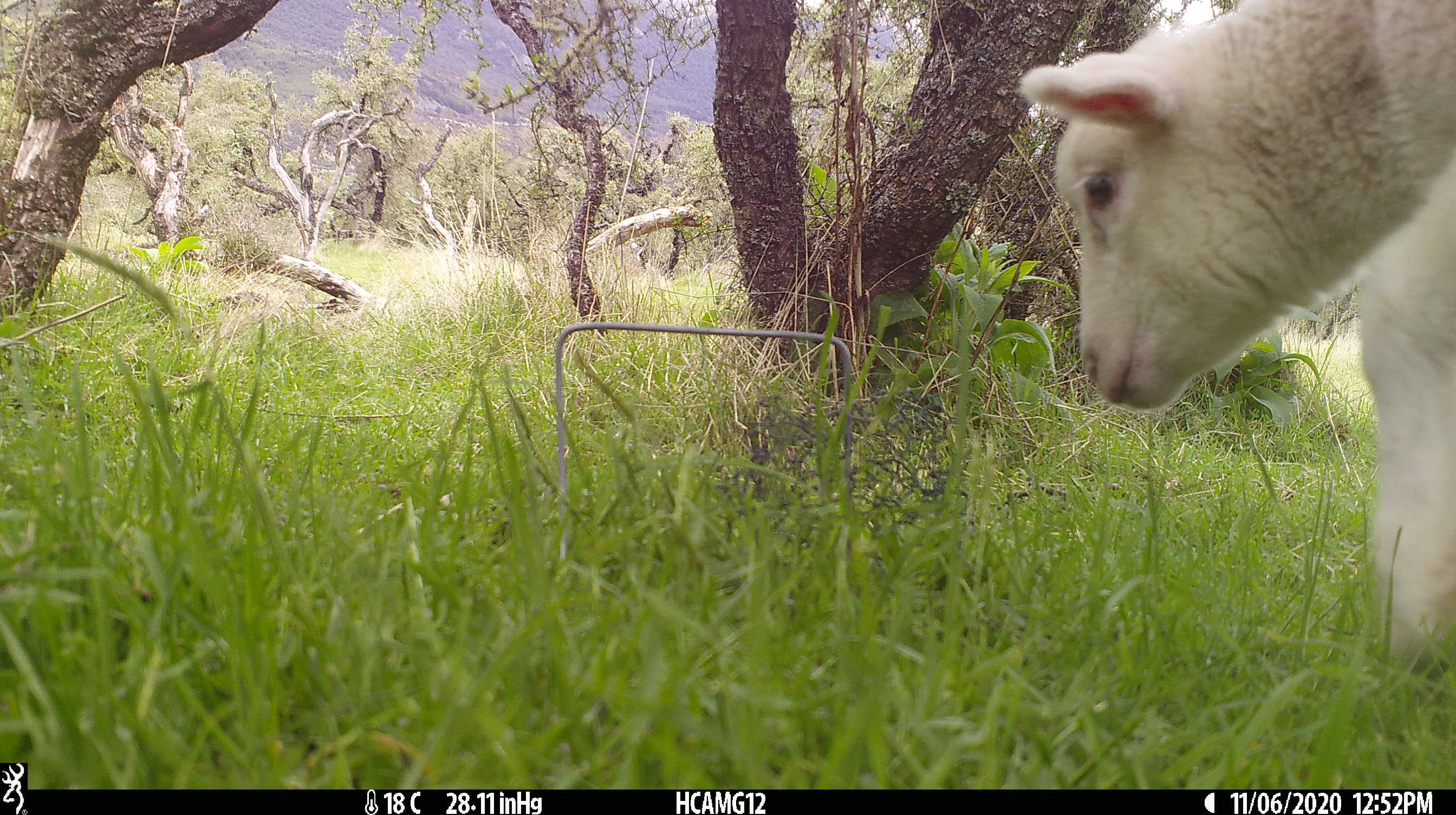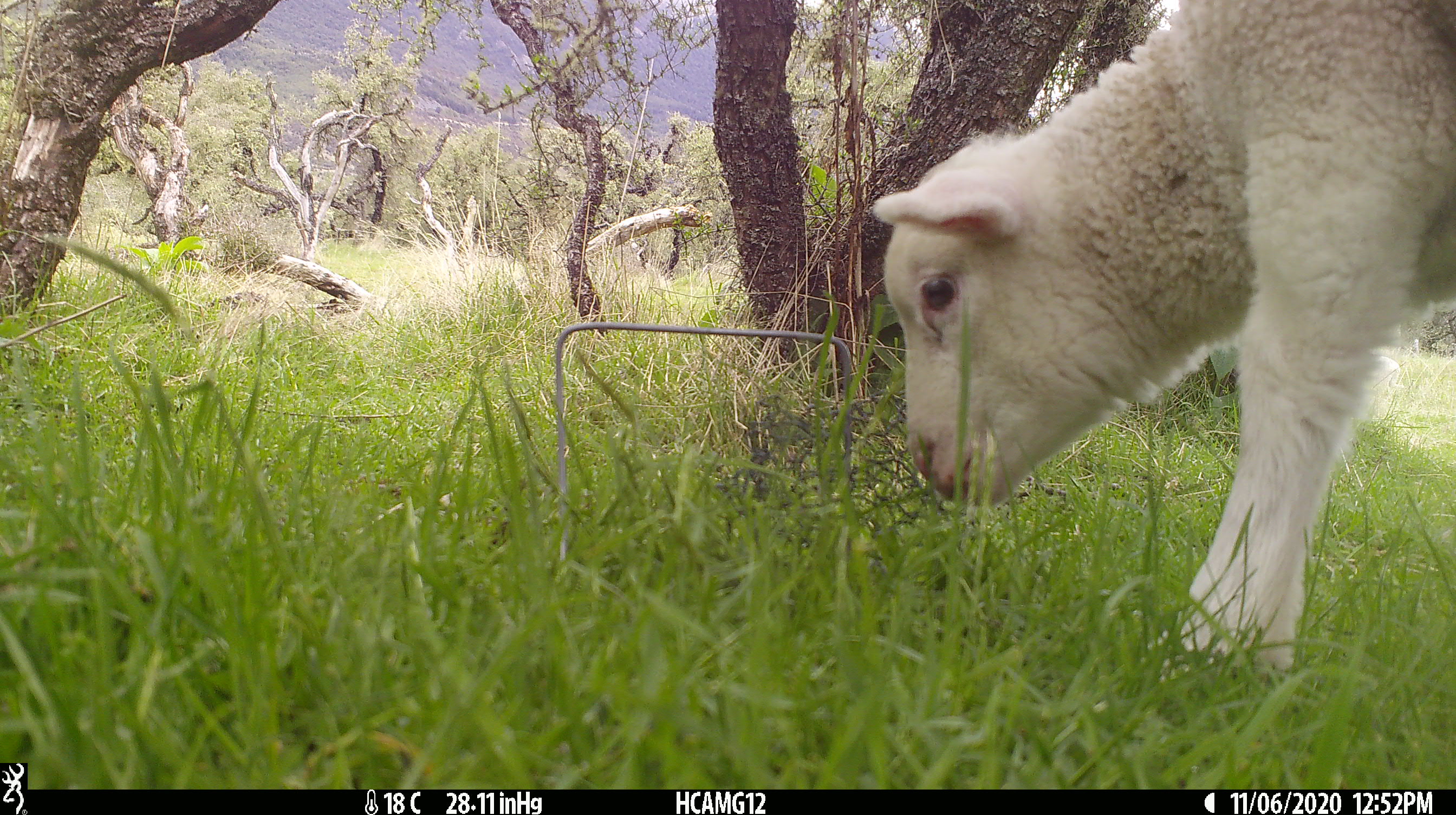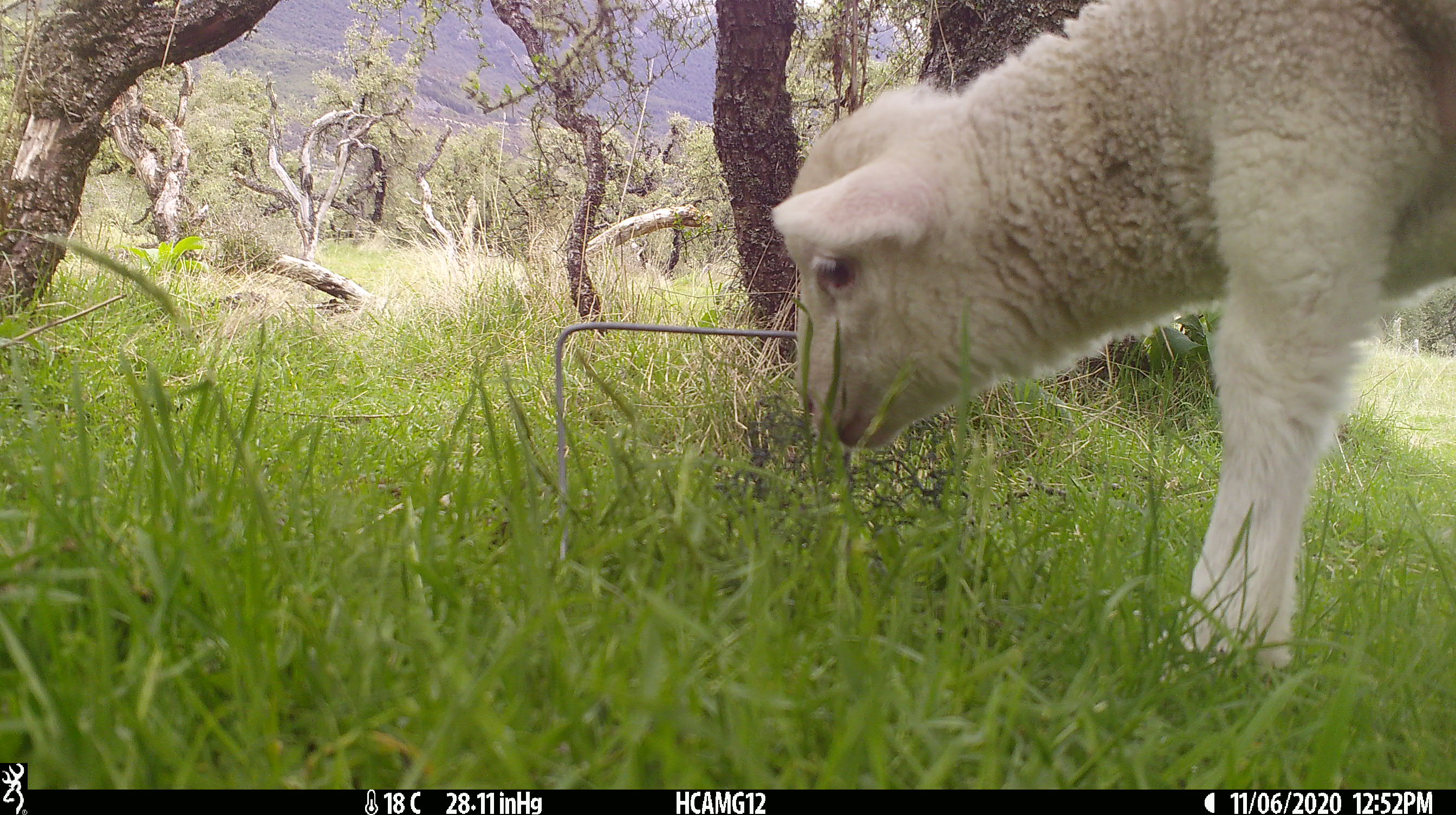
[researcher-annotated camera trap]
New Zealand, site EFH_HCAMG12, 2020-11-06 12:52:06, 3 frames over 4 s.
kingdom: Animalia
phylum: Chordata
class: Mammalia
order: Artiodactyla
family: Bovidae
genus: Ovis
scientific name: Ovis aries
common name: domestic sheep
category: sheep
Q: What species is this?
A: Sheep (domestic sheep) (Ovis aries).